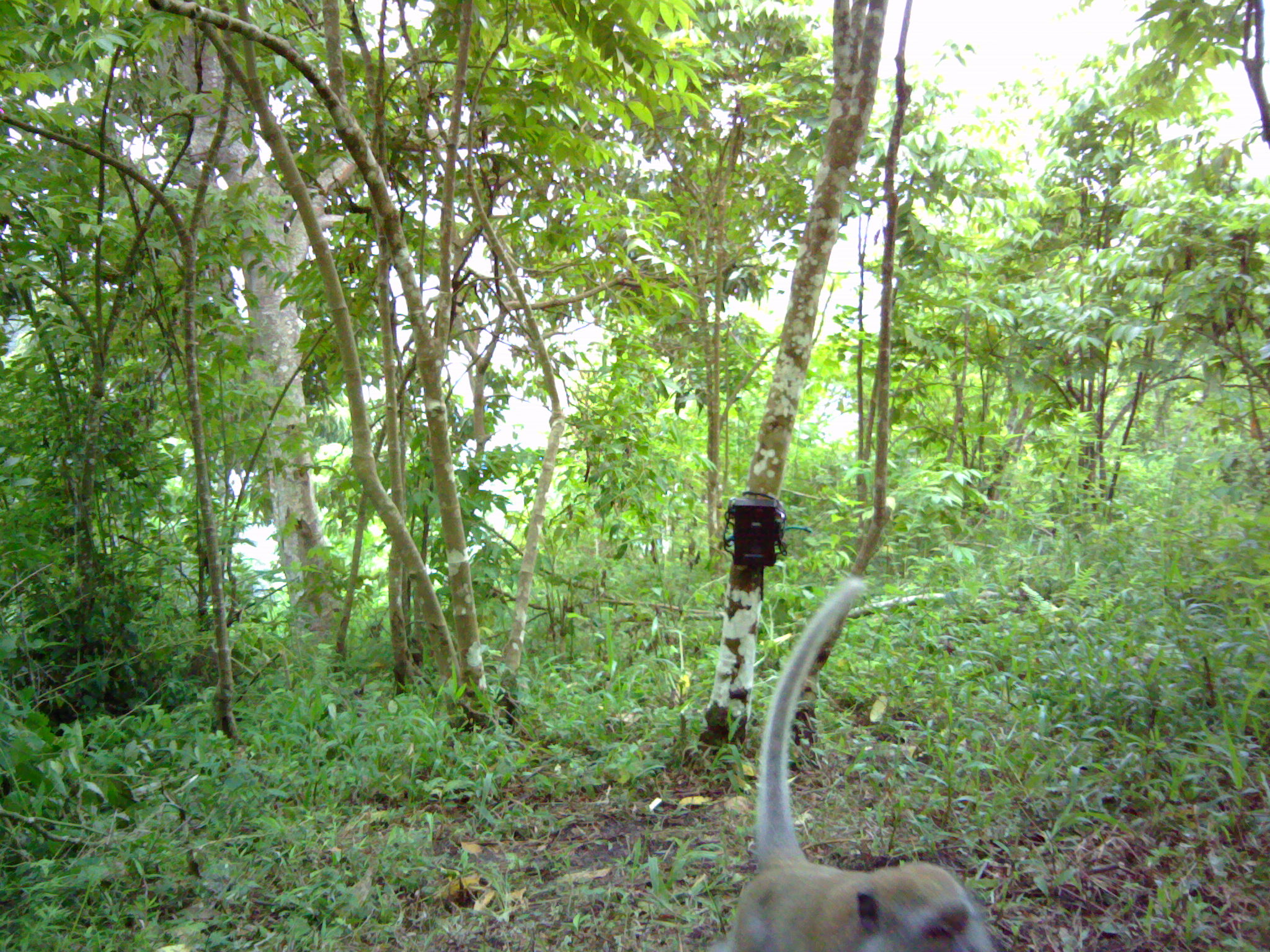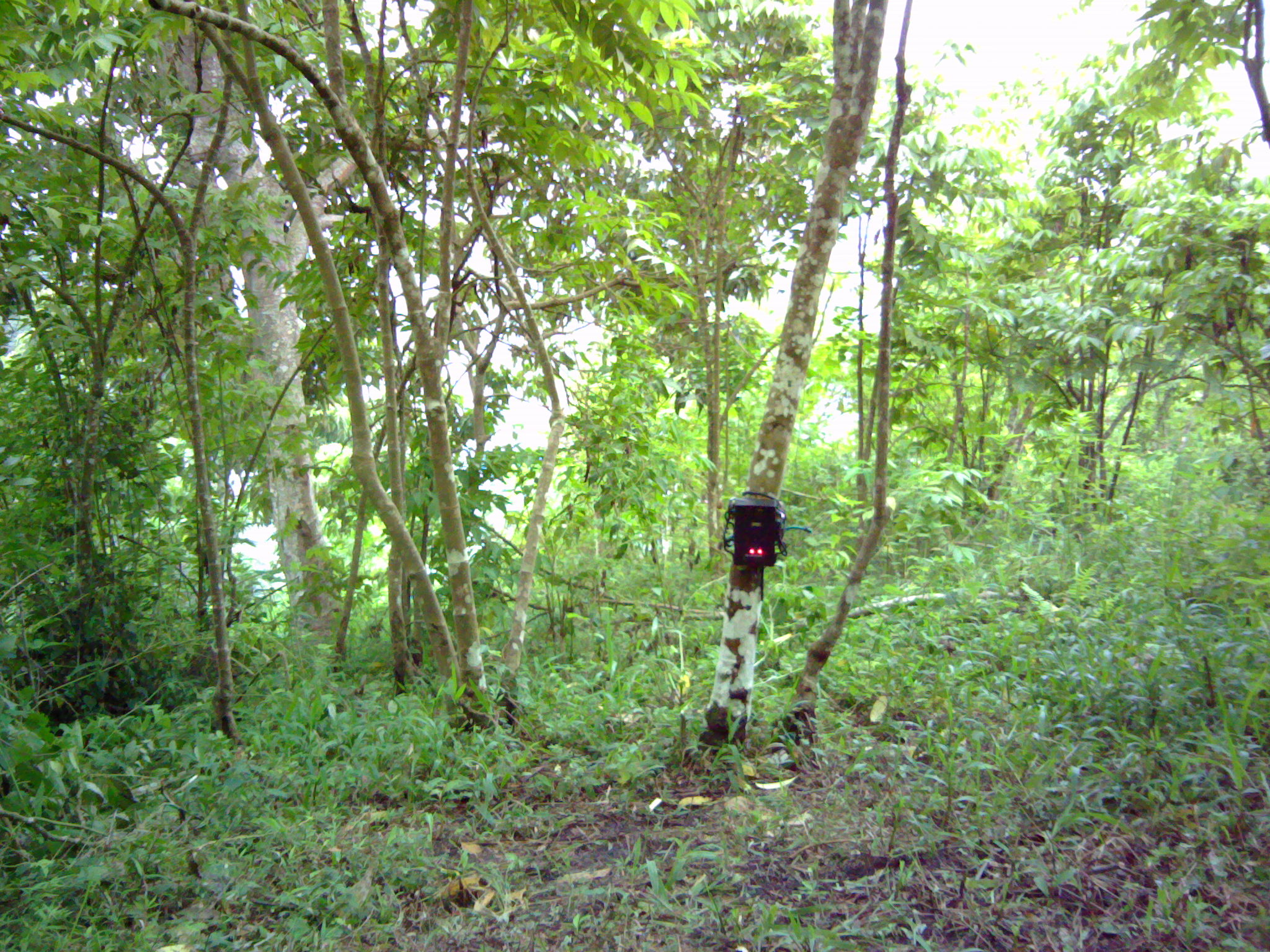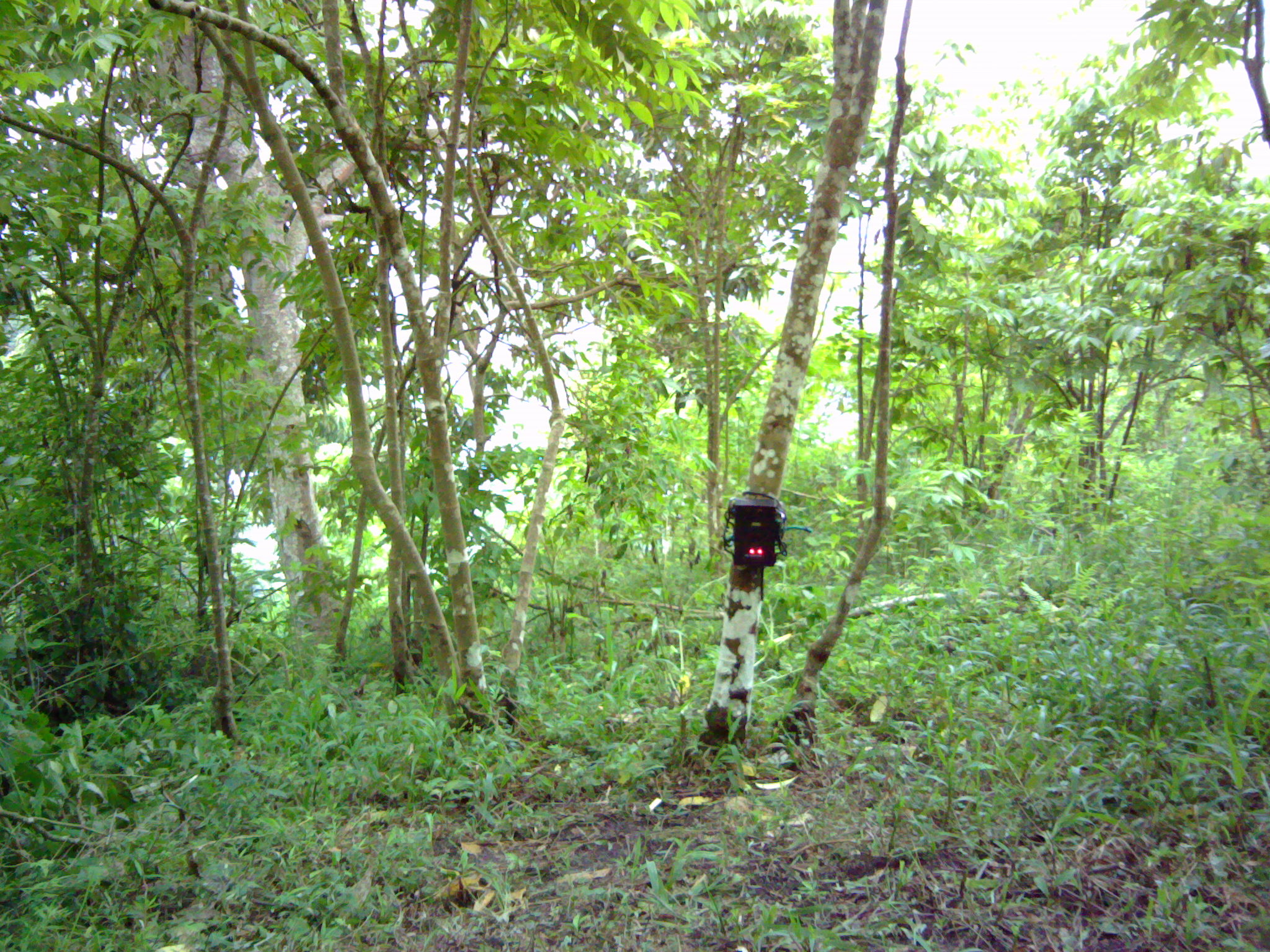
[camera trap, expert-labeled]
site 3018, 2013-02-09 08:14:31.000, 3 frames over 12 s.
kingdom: Animalia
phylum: Chordata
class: Mammalia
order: Primates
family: Cercopithecidae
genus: Macaca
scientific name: Macaca fascicularis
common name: crab-eating macaque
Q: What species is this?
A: Macaca fascicularis (crab-eating macaque).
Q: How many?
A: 1.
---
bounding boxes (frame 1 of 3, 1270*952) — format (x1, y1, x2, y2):
macaca fascicularis: (709, 575, 992, 950)